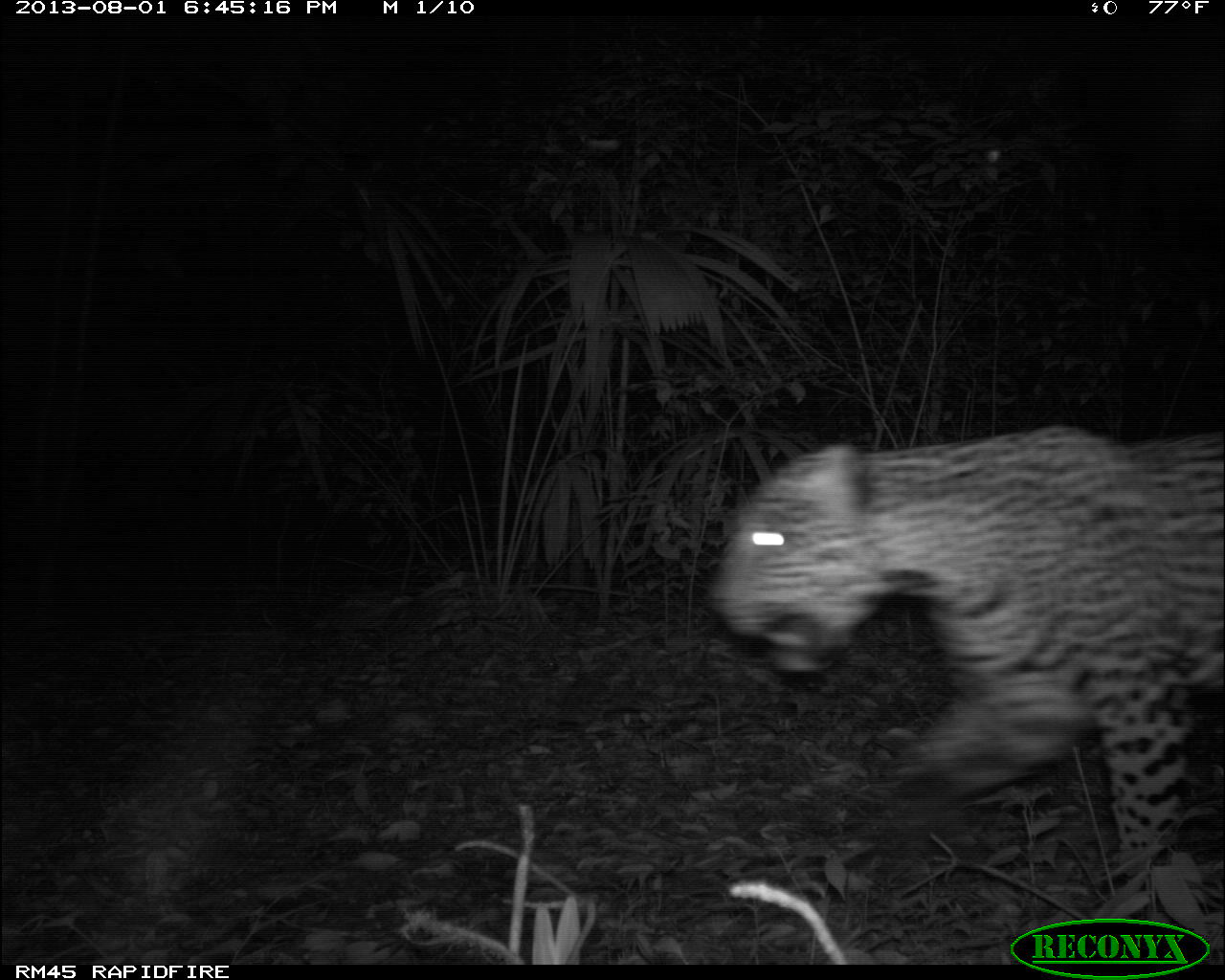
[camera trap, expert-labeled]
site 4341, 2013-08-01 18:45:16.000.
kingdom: Animalia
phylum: Chordata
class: Mammalia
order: Carnivora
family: Felidae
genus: Panthera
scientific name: Panthera onca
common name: jaguar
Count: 1.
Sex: male.